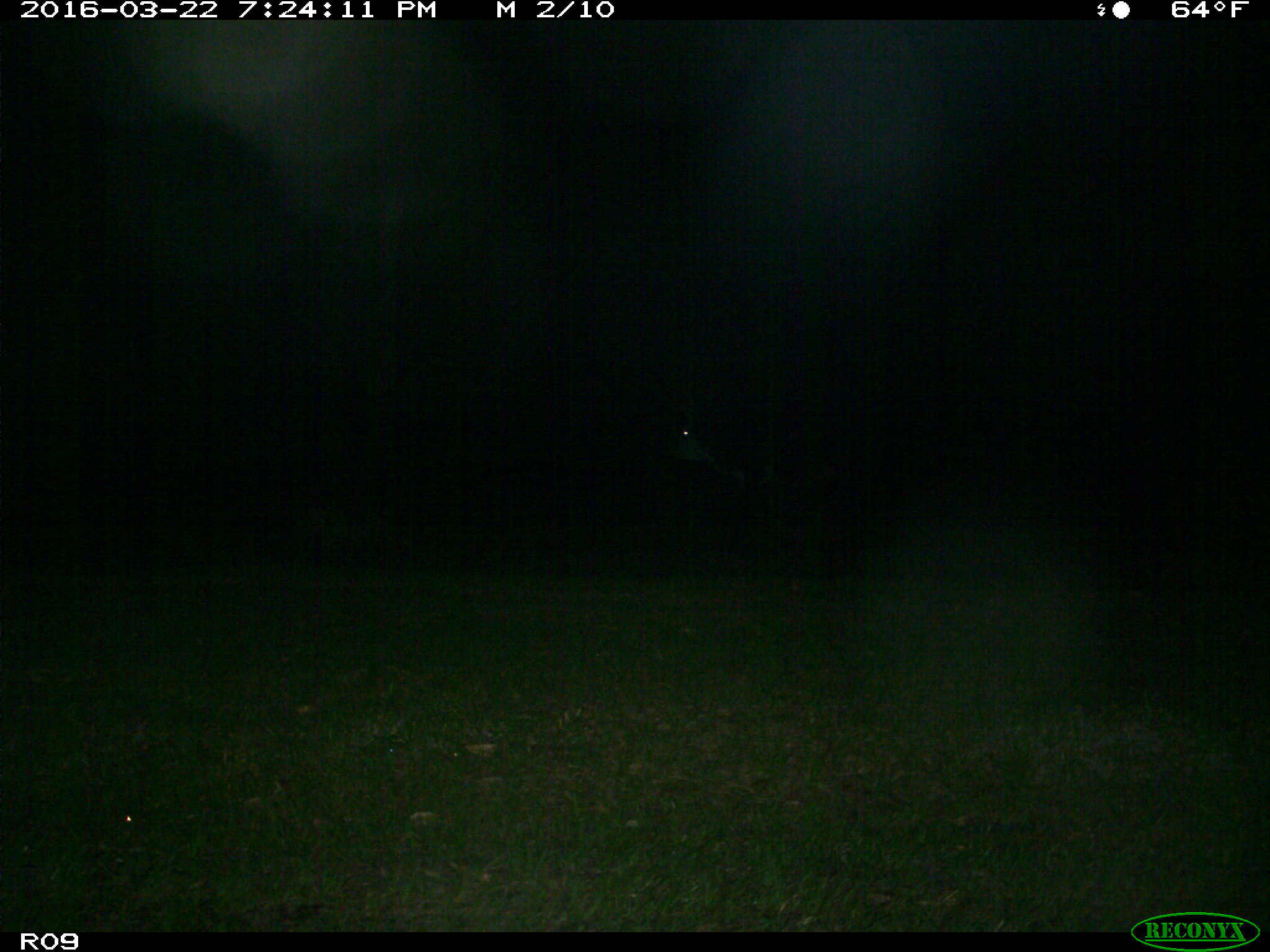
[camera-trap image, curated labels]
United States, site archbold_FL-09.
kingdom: Animalia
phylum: Chordata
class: Mammalia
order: Artiodactyla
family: Bovidae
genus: Bos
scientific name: Bos taurus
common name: domestic cow